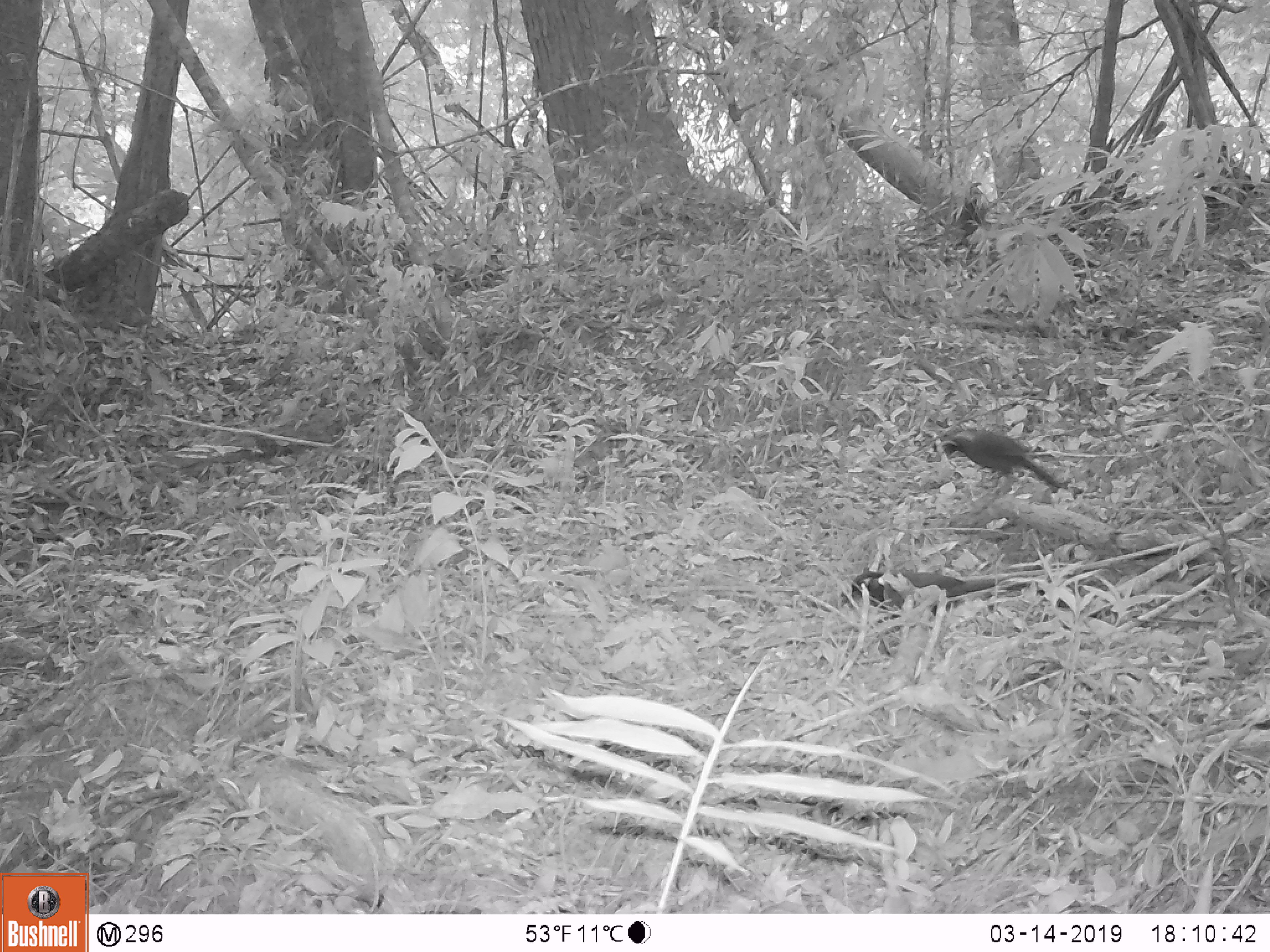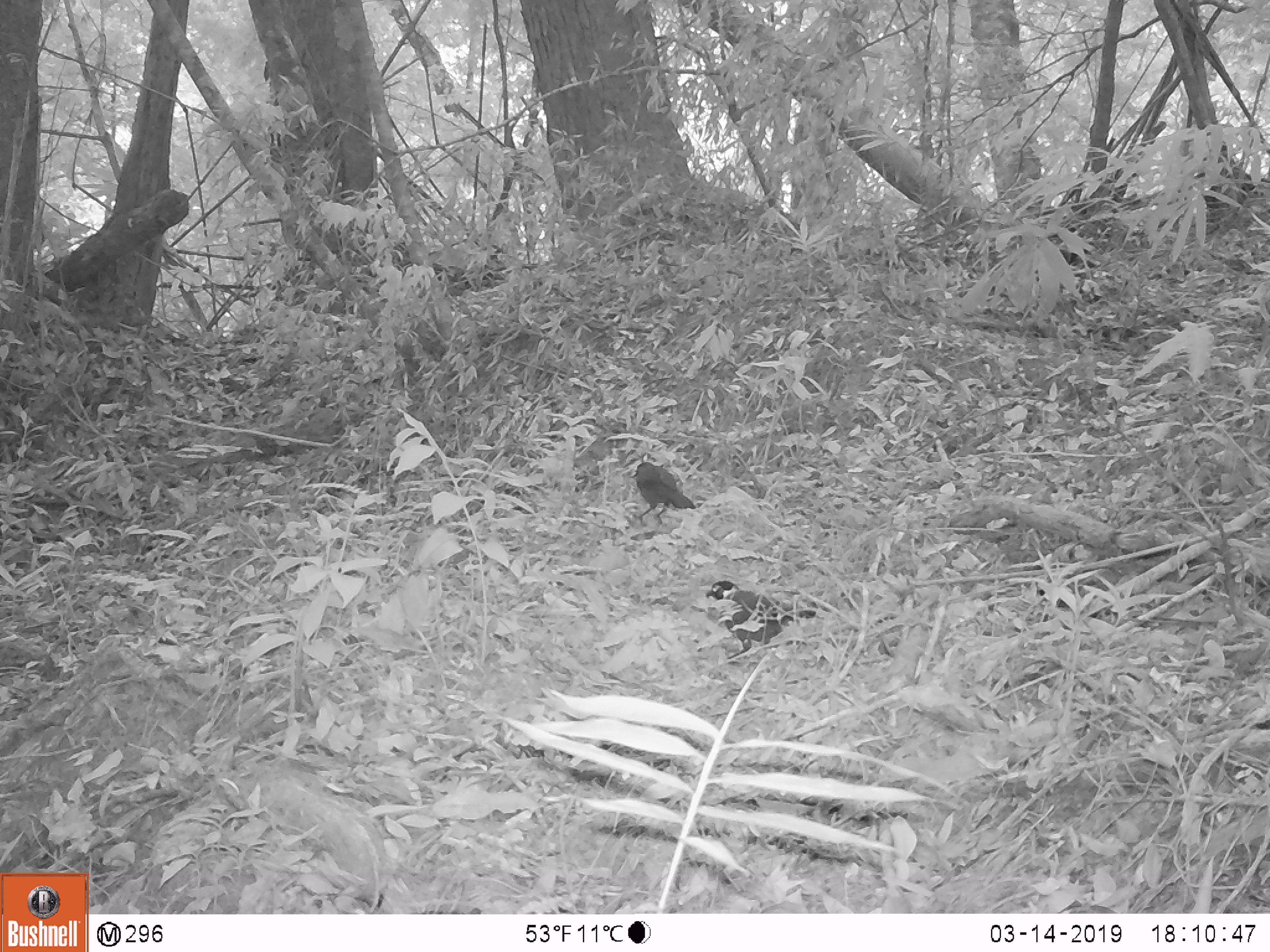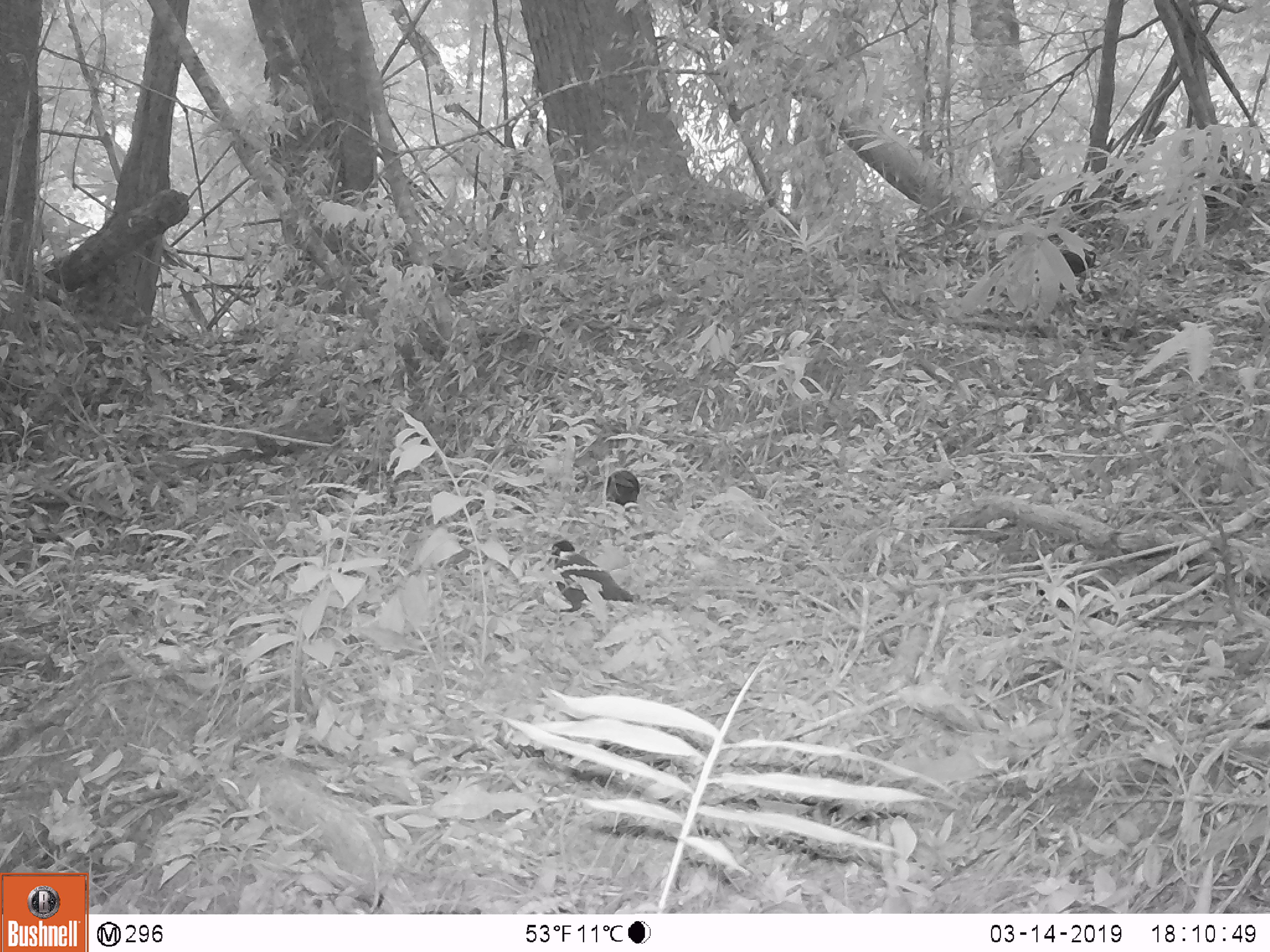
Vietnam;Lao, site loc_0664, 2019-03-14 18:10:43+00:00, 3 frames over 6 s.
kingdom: Animalia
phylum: Chordata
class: Aves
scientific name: Aves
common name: bird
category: unidentified bird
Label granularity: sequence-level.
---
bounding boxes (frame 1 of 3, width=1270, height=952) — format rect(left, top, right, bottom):
unidentified bird: rect(941, 428, 1058, 493); rect(851, 571, 995, 616)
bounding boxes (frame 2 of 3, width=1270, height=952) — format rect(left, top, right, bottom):
unidentified bird: rect(705, 578, 816, 664); rect(629, 461, 697, 527)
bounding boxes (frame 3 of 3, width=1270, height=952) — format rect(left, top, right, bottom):
unidentified bird: rect(547, 539, 633, 612); rect(606, 470, 640, 512)